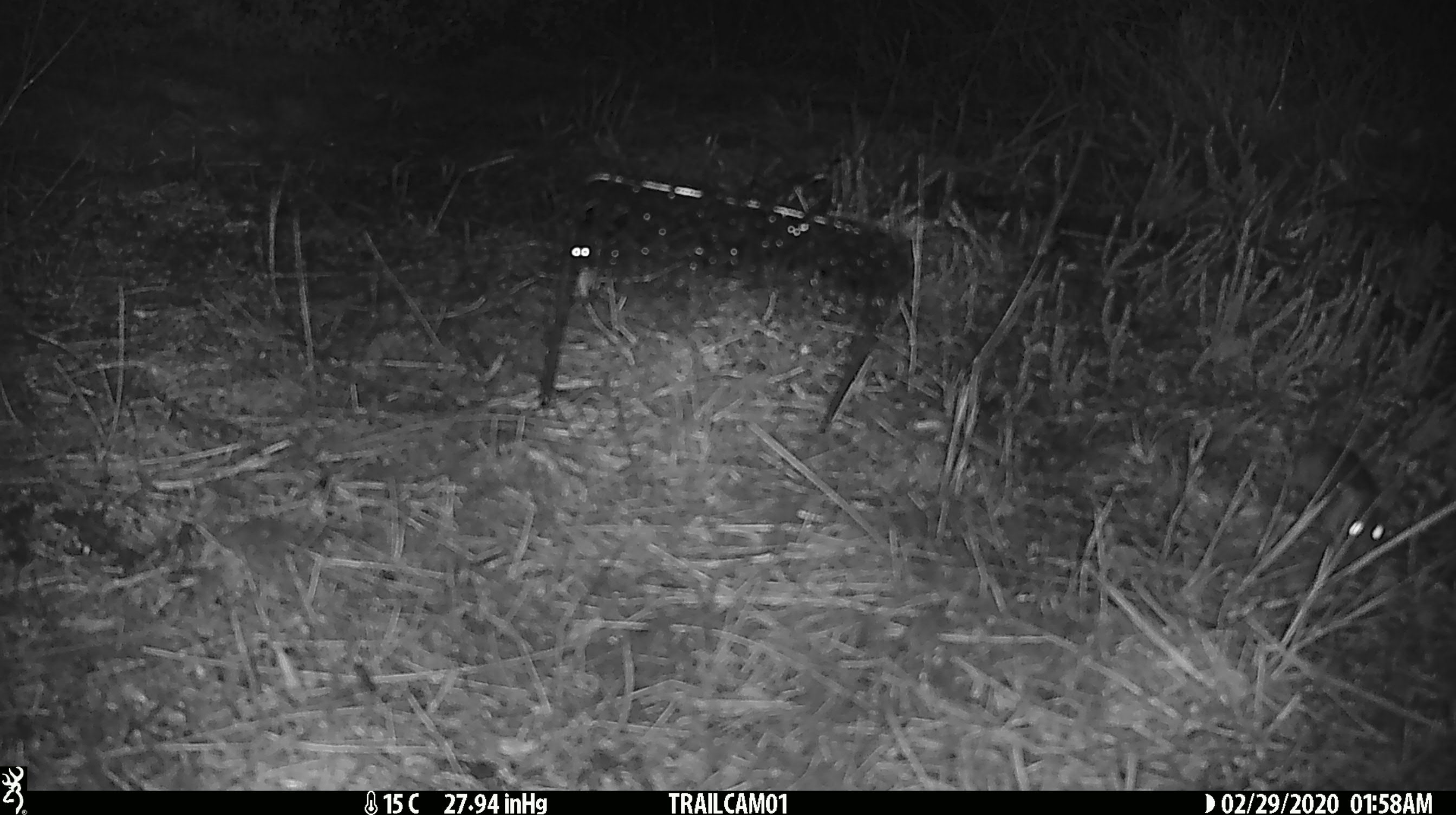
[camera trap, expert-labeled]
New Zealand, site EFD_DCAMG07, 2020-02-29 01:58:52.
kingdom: Animalia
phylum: Chordata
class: Mammalia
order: Rodentia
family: Muridae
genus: Mus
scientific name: Mus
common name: mouse